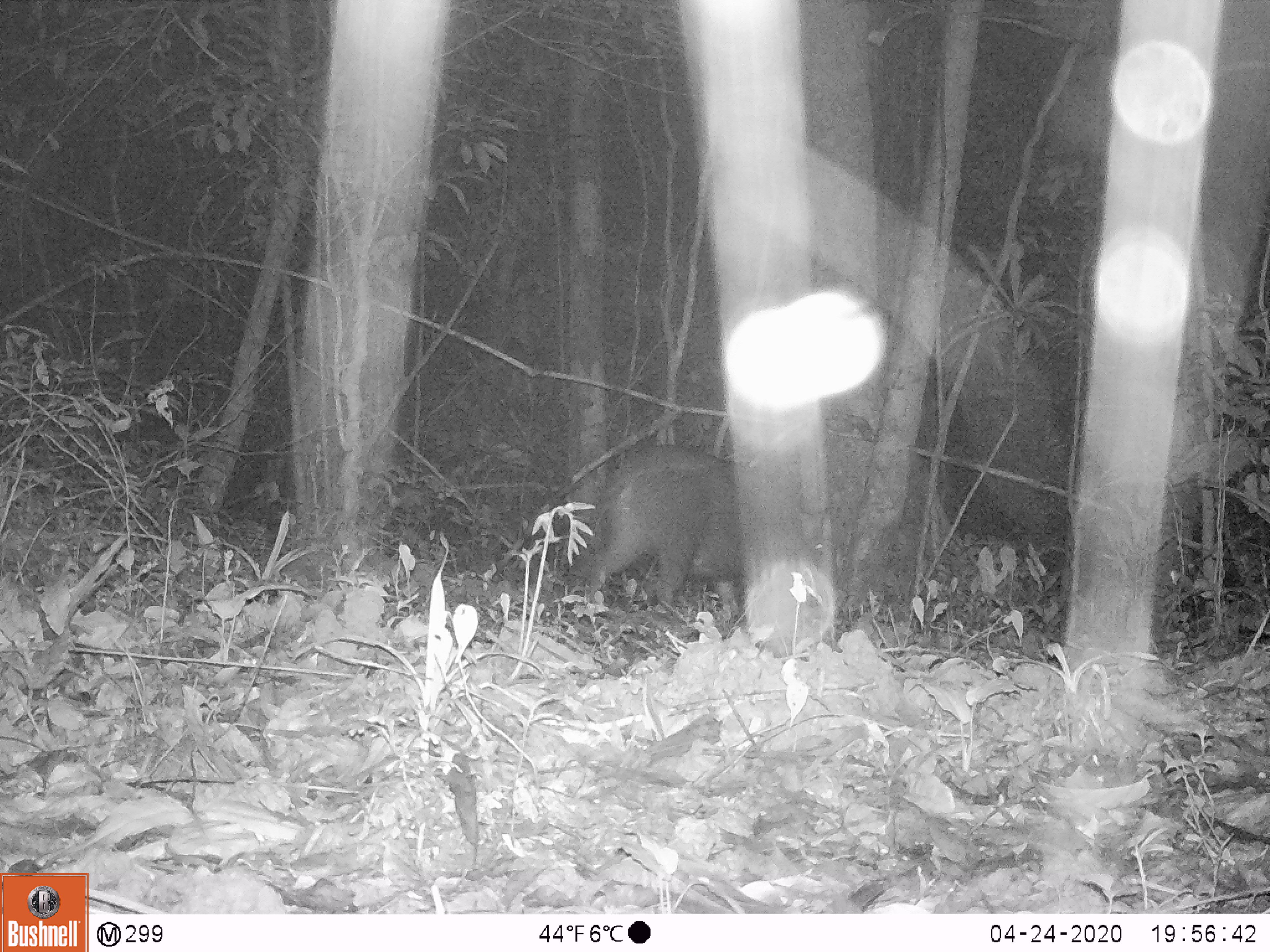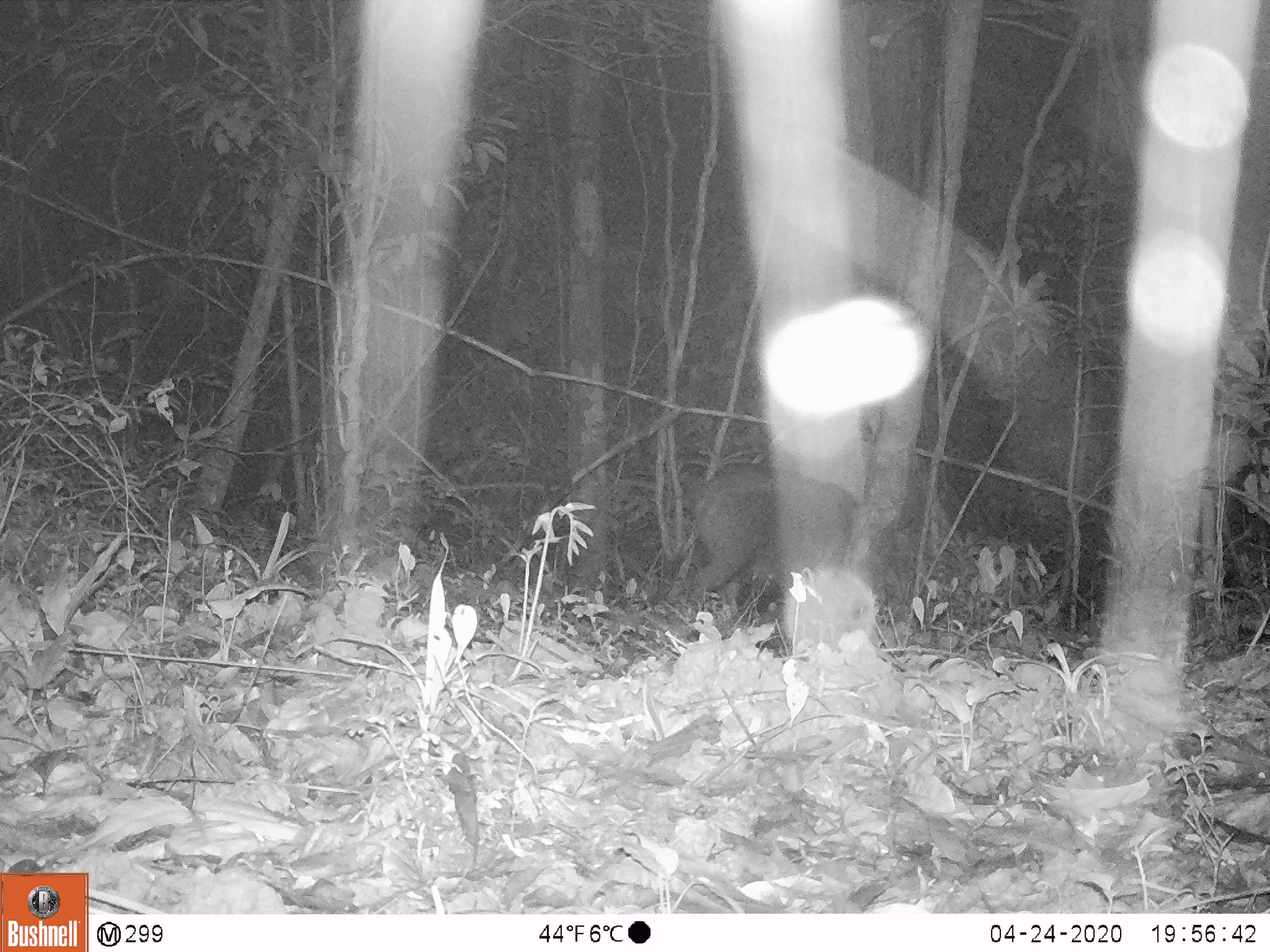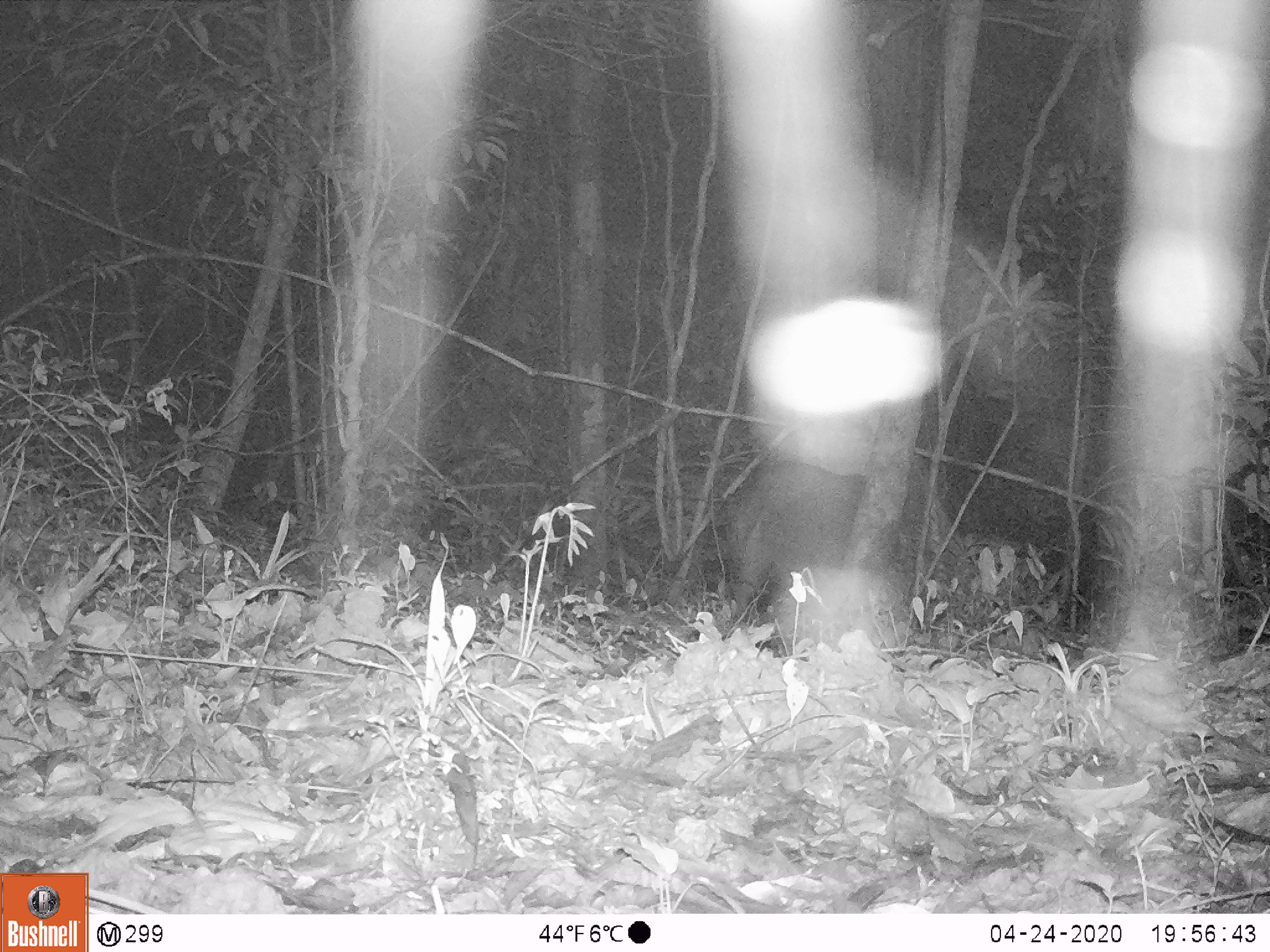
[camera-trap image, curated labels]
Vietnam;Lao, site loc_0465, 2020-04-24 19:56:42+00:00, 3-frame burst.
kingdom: Animalia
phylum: Chordata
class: Mammalia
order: Artiodactyla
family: Suidae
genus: Sus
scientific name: Sus scrofa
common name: eurasian wild pig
Eurasian wild pig (Sus scrofa). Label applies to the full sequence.